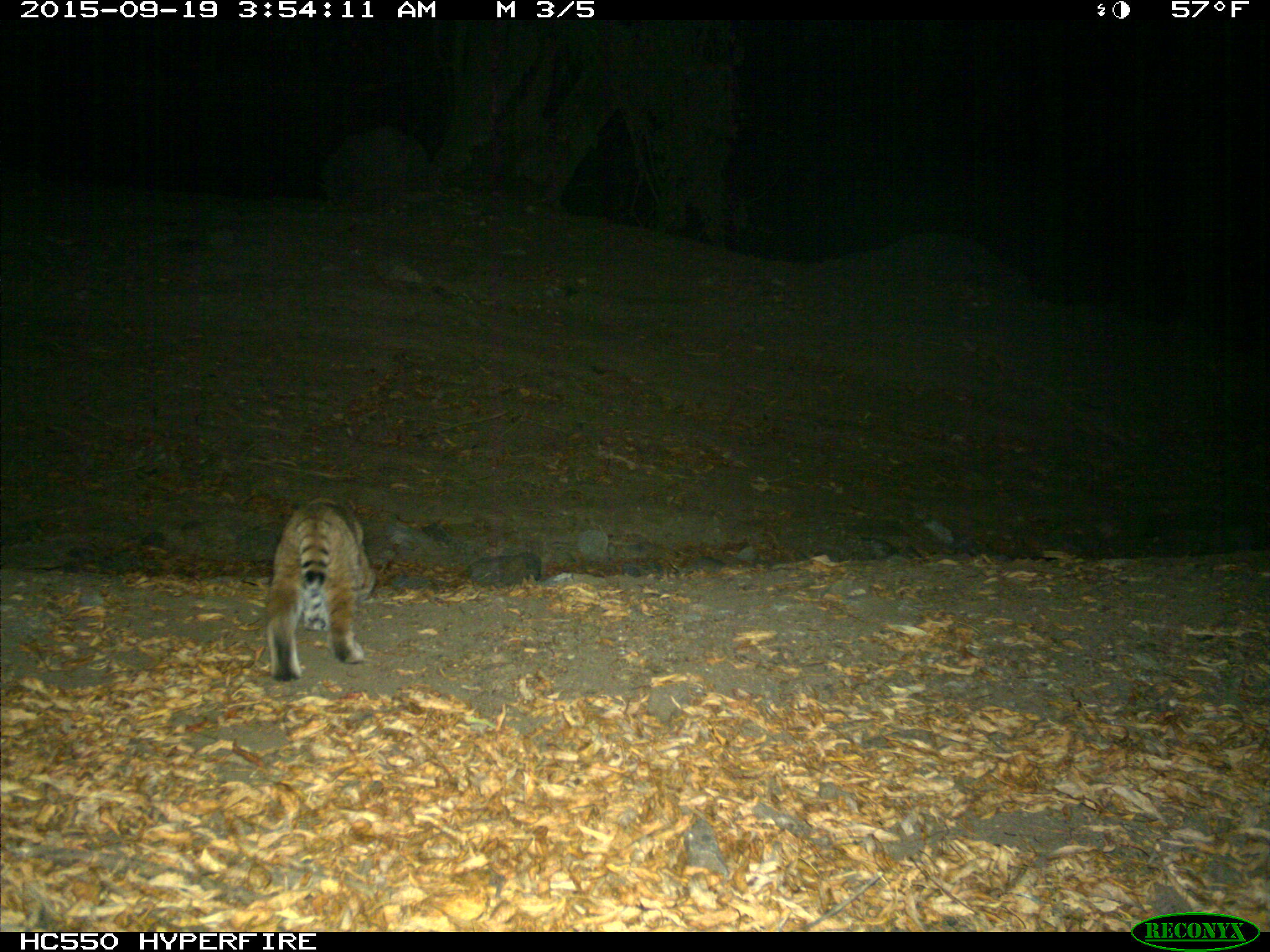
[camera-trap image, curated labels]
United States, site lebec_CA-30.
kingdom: Animalia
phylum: Chordata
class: Mammalia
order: Carnivora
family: Felidae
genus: Lynx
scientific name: Lynx rufus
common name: bobcat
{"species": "Lynx rufus (bobcat)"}